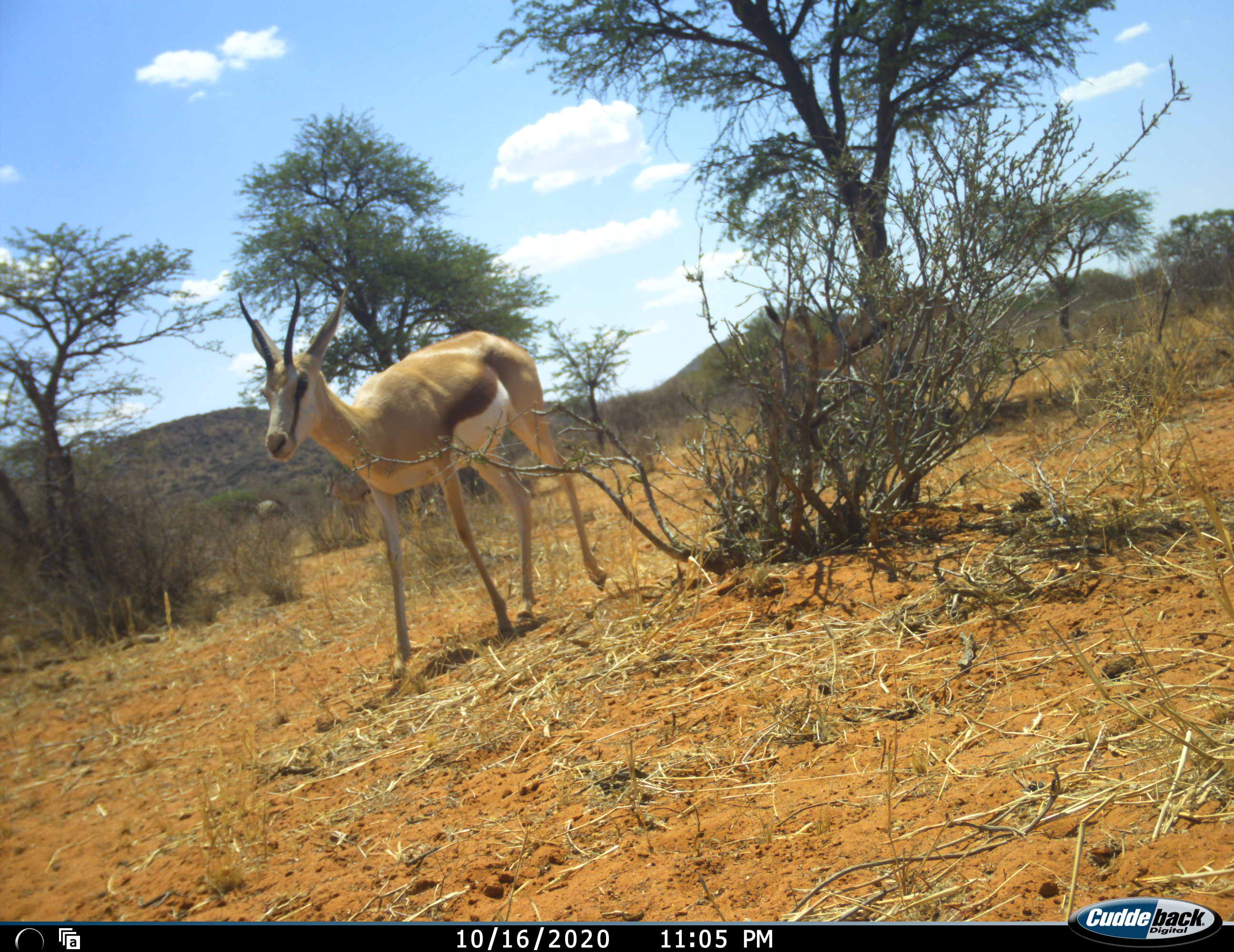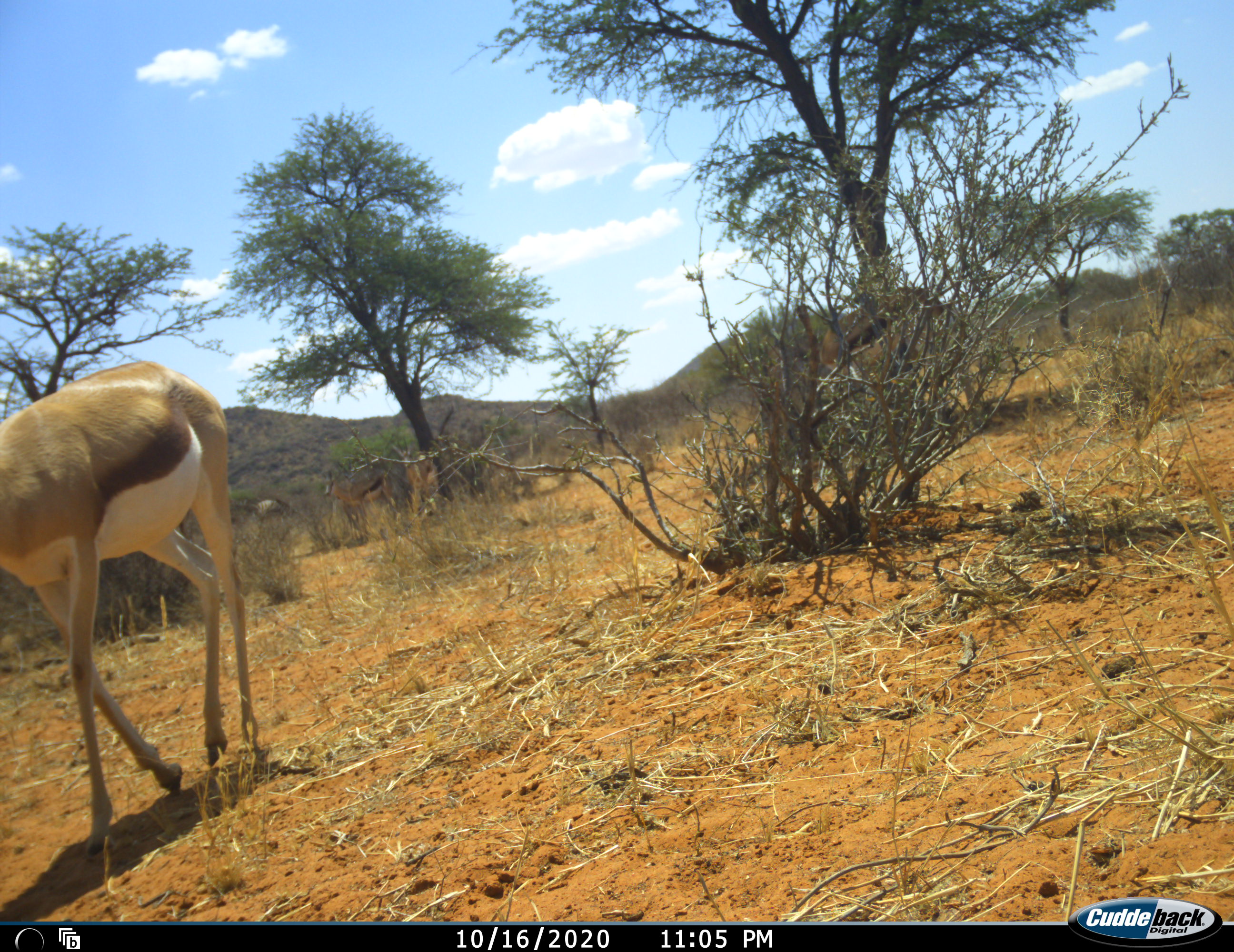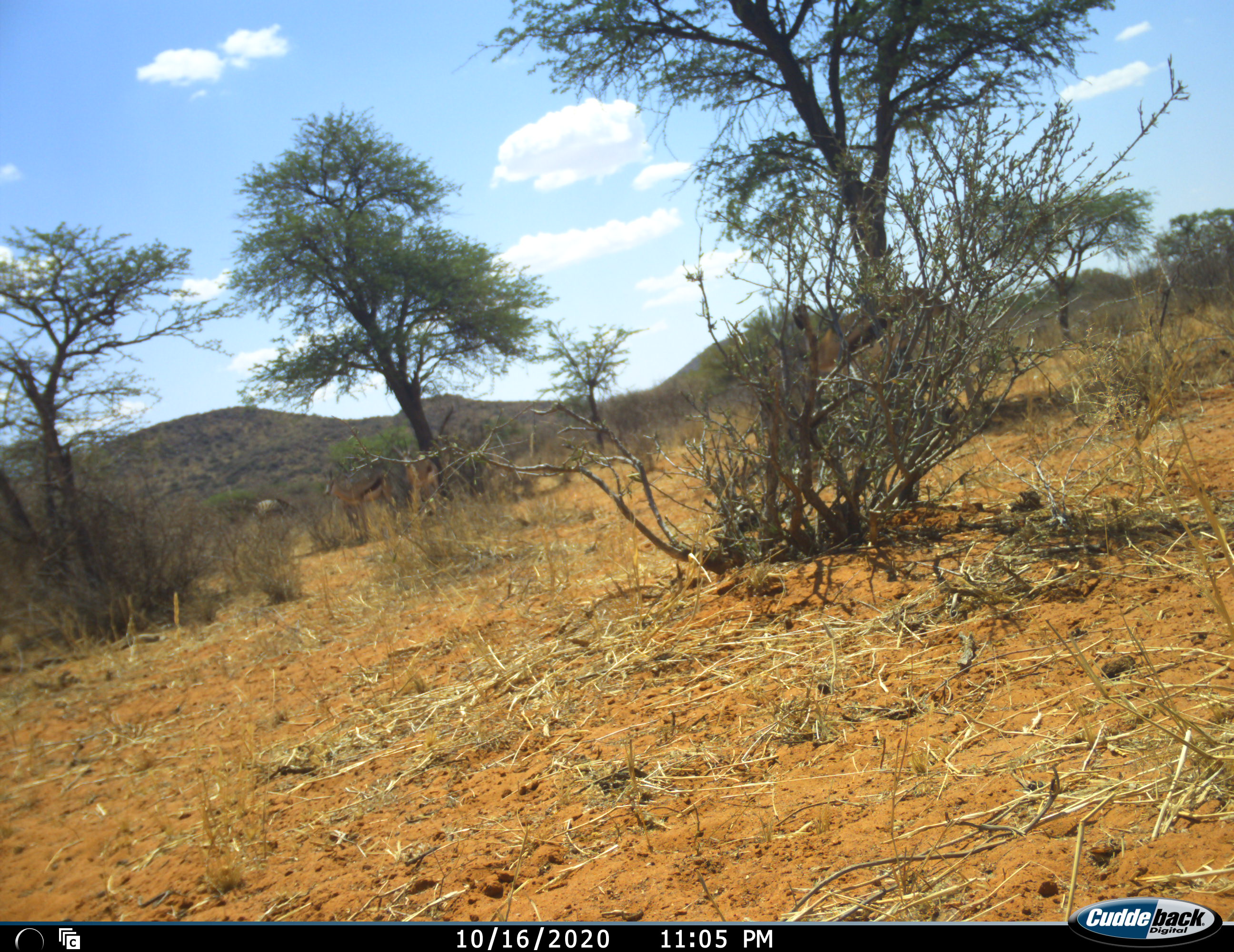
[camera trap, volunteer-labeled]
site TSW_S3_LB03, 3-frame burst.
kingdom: Animalia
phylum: Chordata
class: Mammalia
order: Artiodactyla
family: Bovidae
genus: Antidorcas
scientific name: Antidorcas marsupialis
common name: springbok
Springbok (Antidorcas marsupialis), count 2. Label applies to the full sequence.